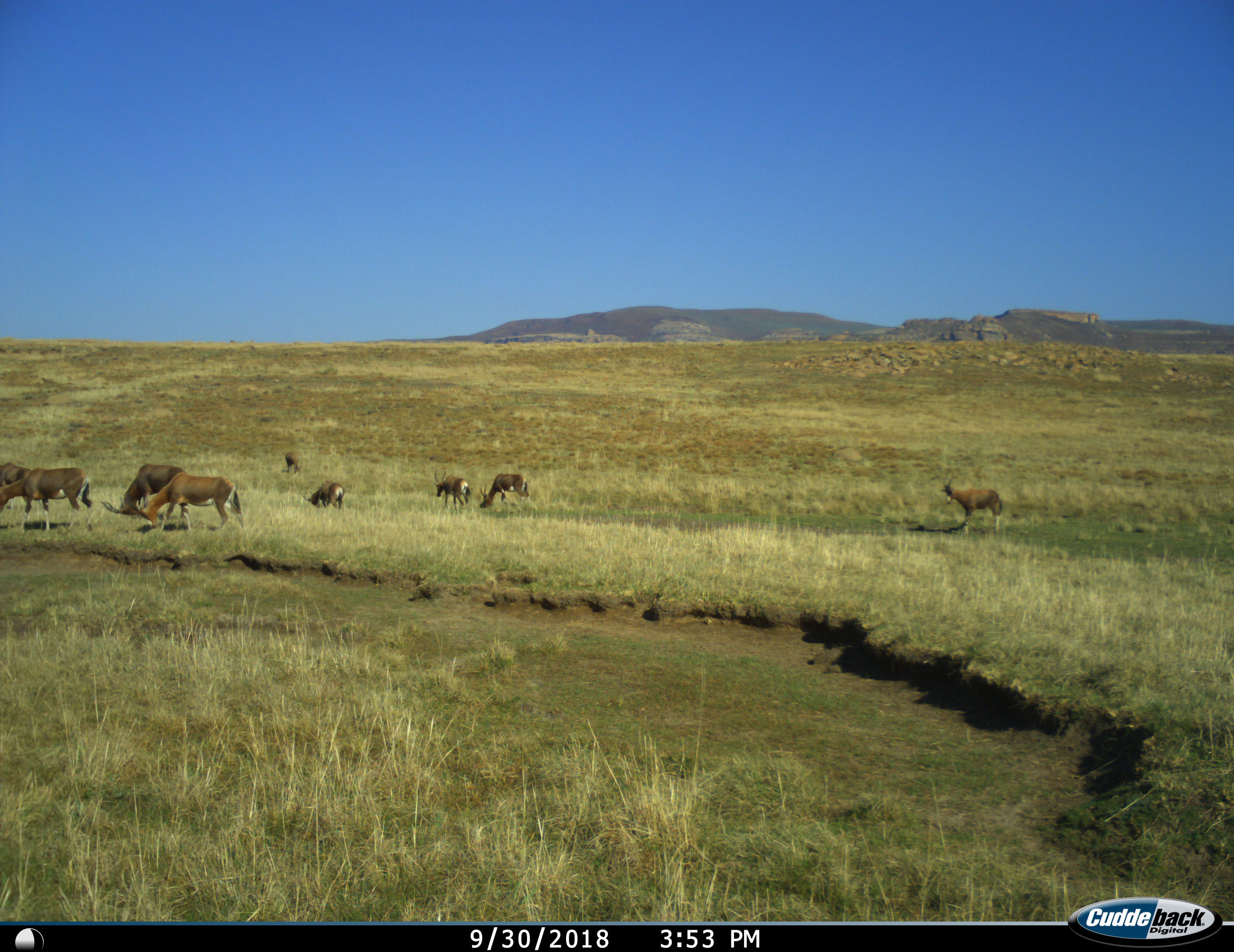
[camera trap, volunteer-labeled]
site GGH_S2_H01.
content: unidentified animal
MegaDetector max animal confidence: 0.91